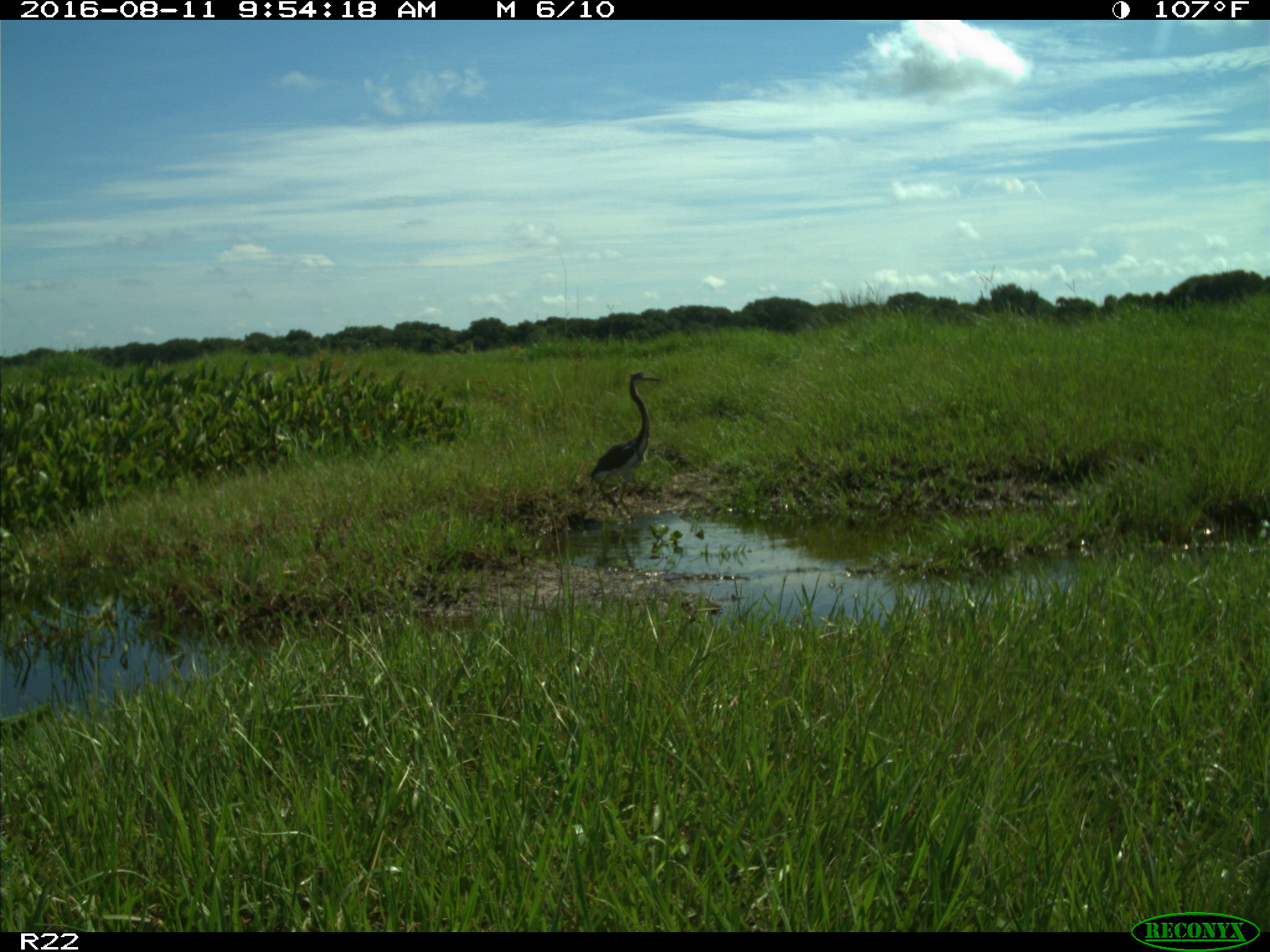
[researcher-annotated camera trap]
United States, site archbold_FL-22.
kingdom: Animalia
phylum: Chordata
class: Aves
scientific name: Aves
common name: birds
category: unidentified bird